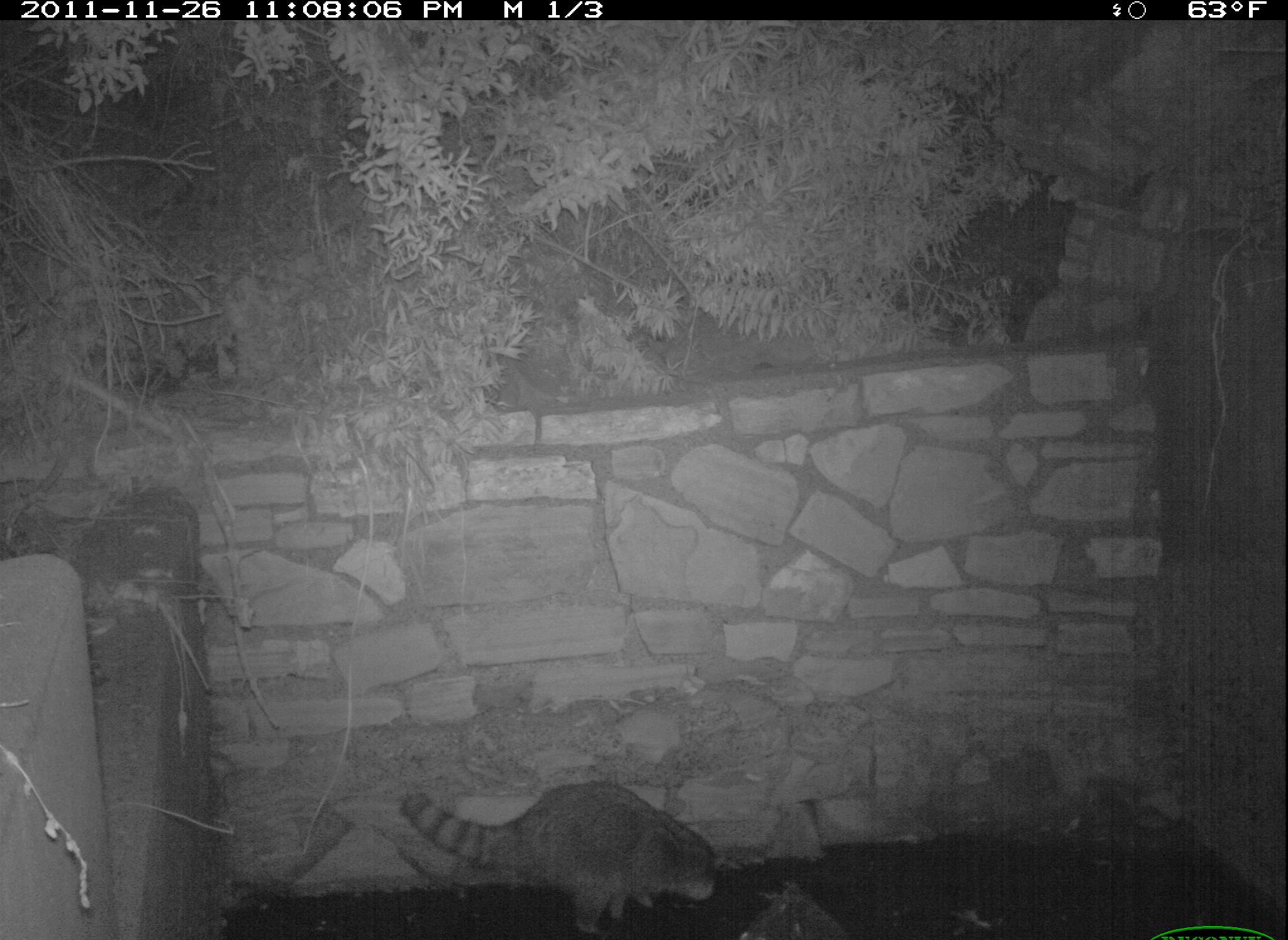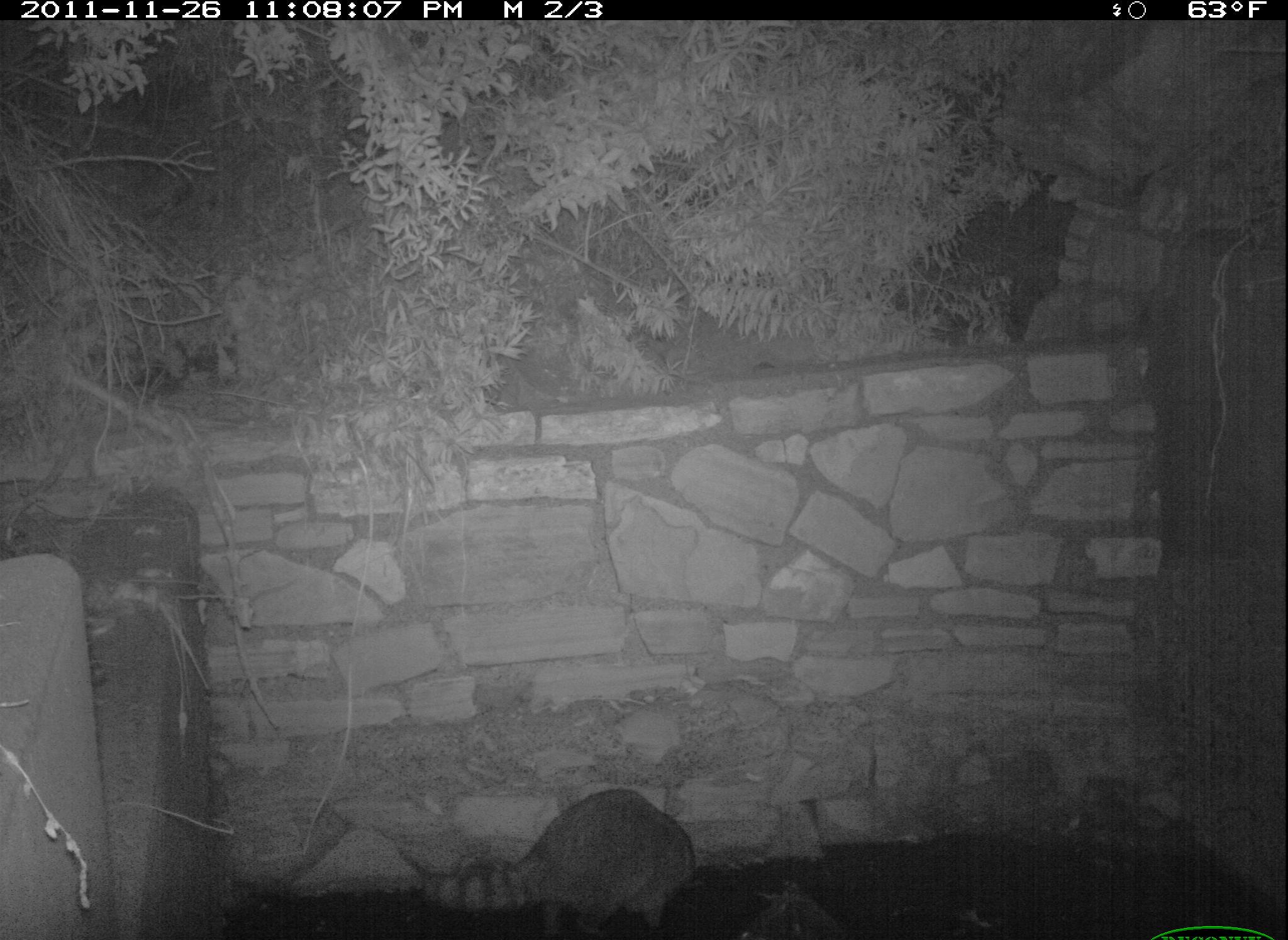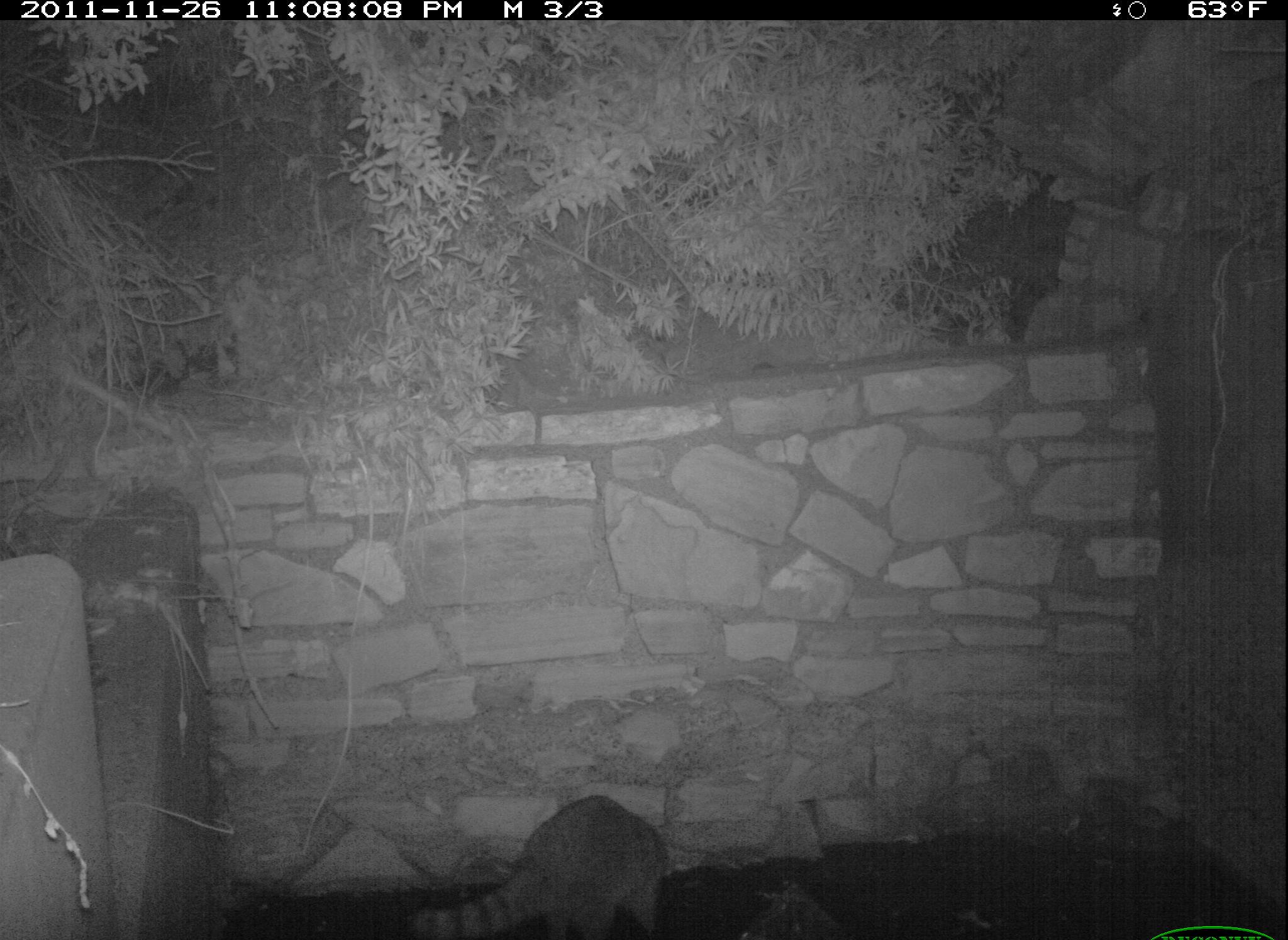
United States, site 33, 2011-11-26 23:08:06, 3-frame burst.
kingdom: Animalia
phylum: Chordata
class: Mammalia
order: Carnivora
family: Procyonidae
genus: Procyon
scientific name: Procyon lotor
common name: raccoon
Raccoon (Procyon lotor).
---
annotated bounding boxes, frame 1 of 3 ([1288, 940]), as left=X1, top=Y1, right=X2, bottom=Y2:
raccoon: left=394, top=781, right=750, bottom=937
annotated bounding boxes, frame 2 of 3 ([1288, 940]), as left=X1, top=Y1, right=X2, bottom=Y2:
raccoon: left=398, top=778, right=696, bottom=940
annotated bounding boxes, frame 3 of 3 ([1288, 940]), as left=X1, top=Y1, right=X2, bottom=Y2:
raccoon: left=398, top=789, right=675, bottom=940